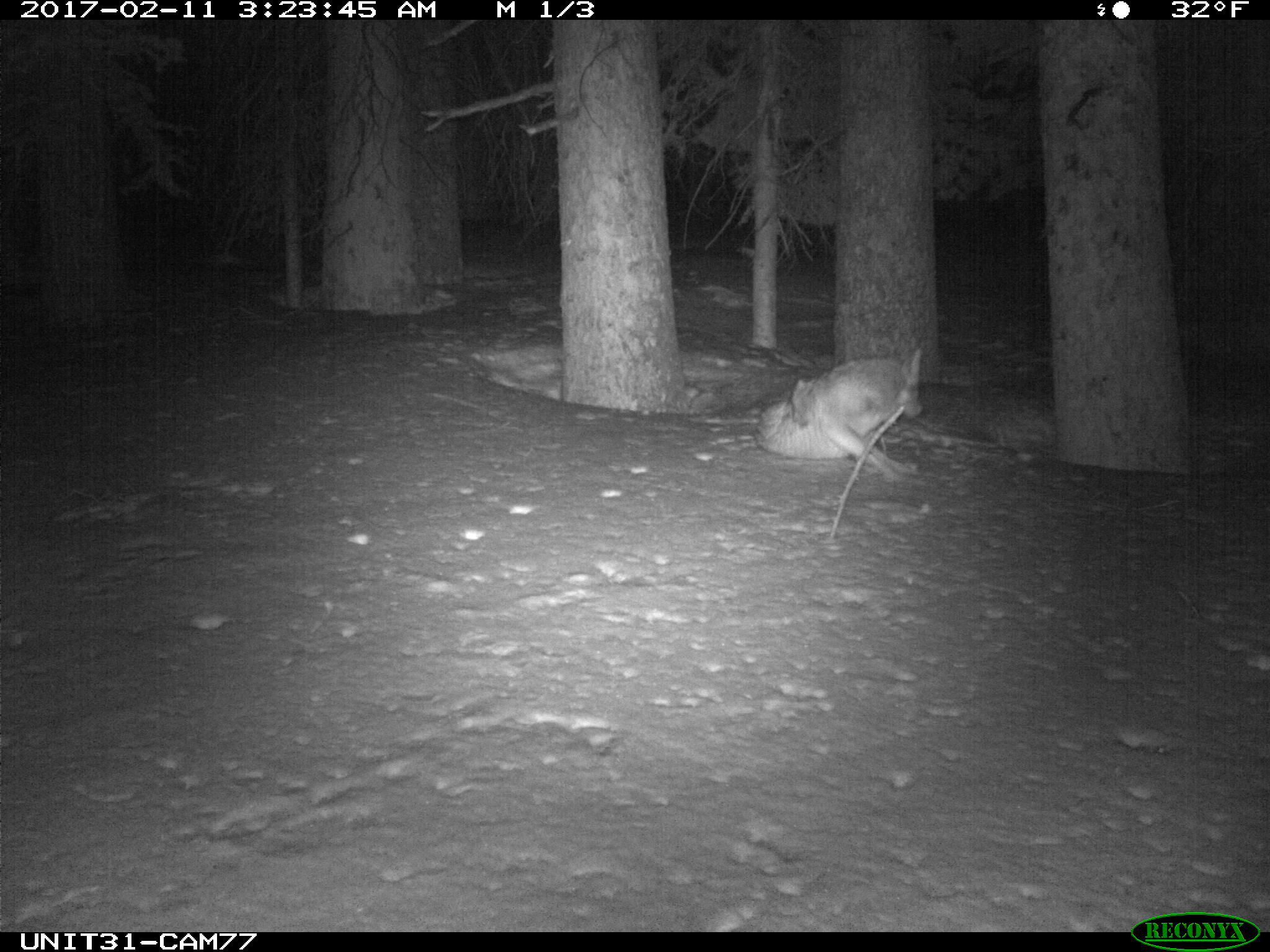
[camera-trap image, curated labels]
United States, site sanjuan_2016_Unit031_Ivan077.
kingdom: Animalia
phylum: Chordata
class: Mammalia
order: Carnivora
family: Canidae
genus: Canis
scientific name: Canis latrans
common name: coyote